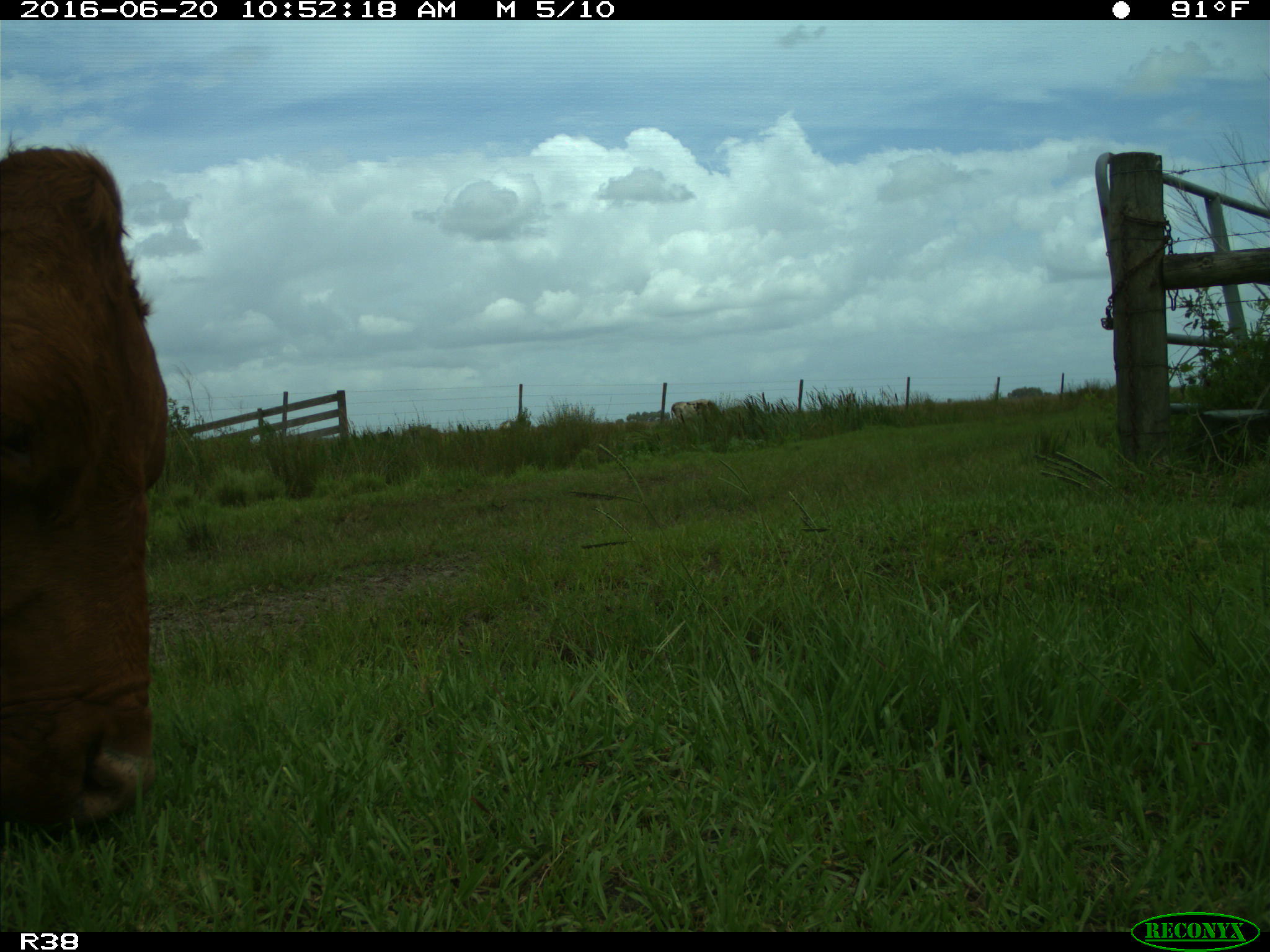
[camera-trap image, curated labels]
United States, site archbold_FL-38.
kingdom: Animalia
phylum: Chordata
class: Mammalia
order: Artiodactyla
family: Bovidae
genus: Bos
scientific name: Bos taurus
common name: domestic cow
Bos taurus (domestic cow).